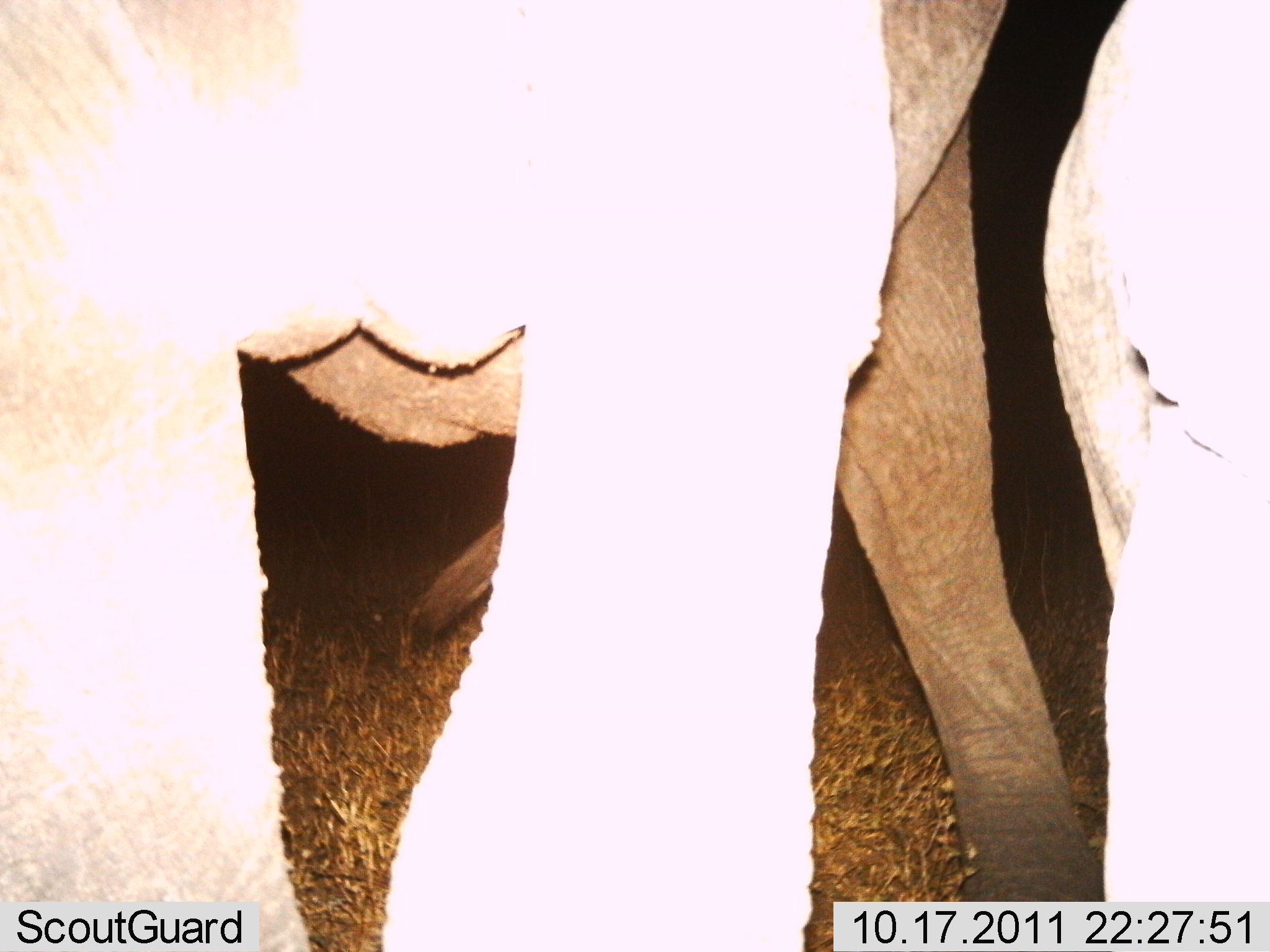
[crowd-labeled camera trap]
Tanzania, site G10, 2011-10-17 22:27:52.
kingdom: Animalia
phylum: Chordata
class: Mammalia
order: Proboscidea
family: Elephantidae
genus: Loxodonta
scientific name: Loxodonta africana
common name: african bush elephant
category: elephant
Elephant (african bush elephant) (Loxodonta africana), count 2. Behavior (volunteer vote fractions): standing 80%, resting 10%, moving 10%, interacting 10%. Young present (vote fraction): 30%. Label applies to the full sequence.